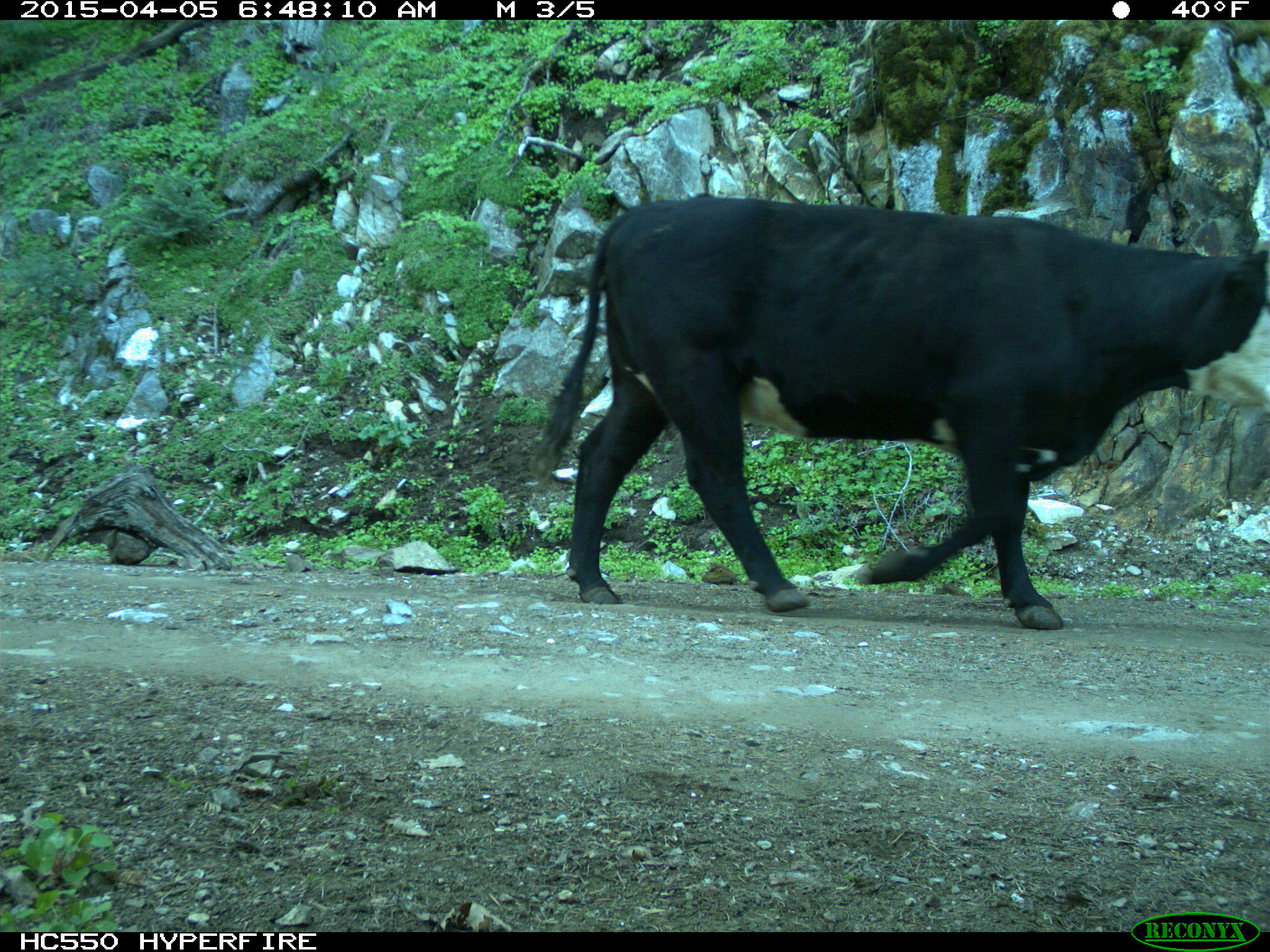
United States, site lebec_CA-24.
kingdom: Animalia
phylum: Chordata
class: Mammalia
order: Artiodactyla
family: Bovidae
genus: Bos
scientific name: Bos taurus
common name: domestic cow